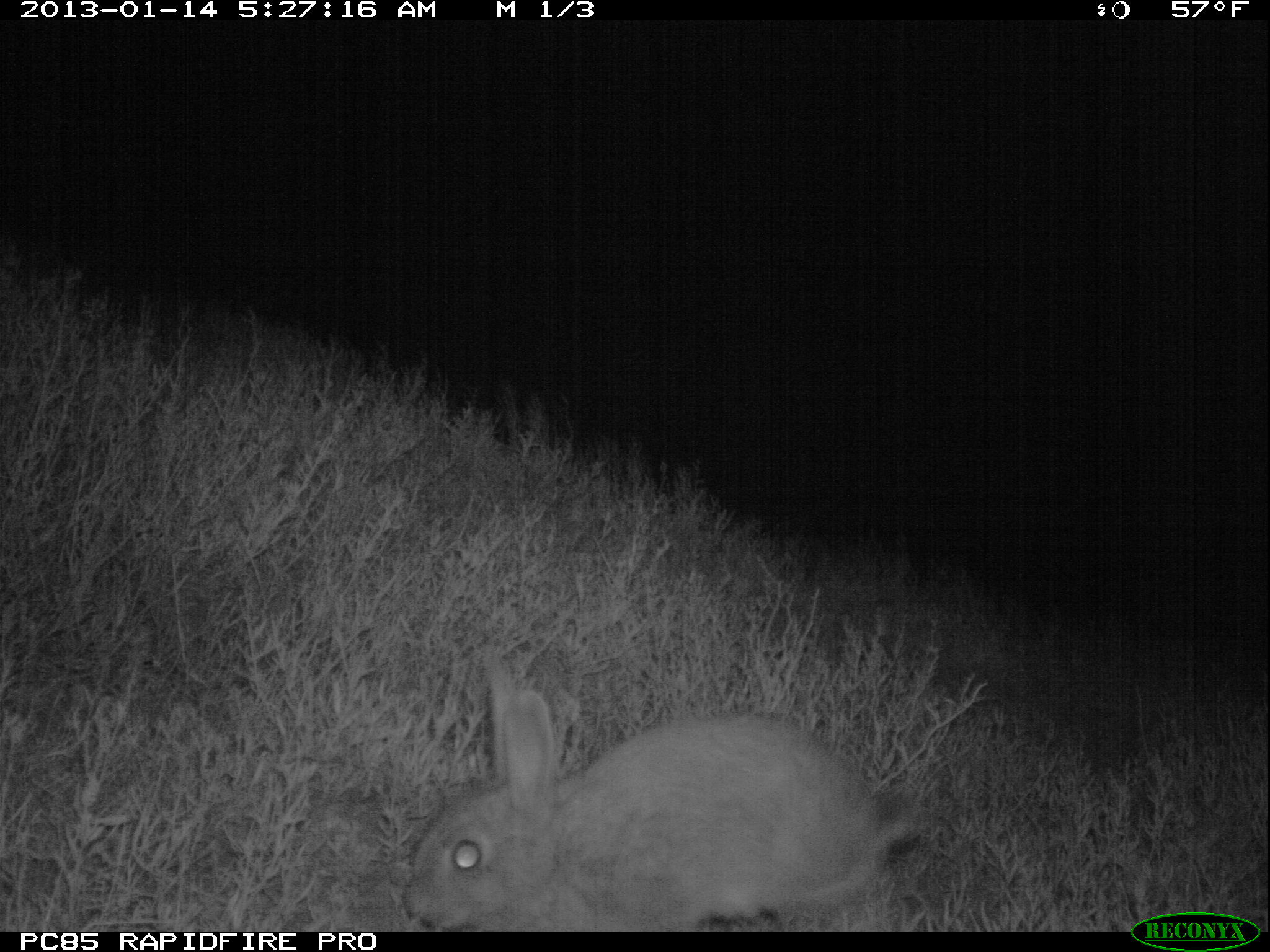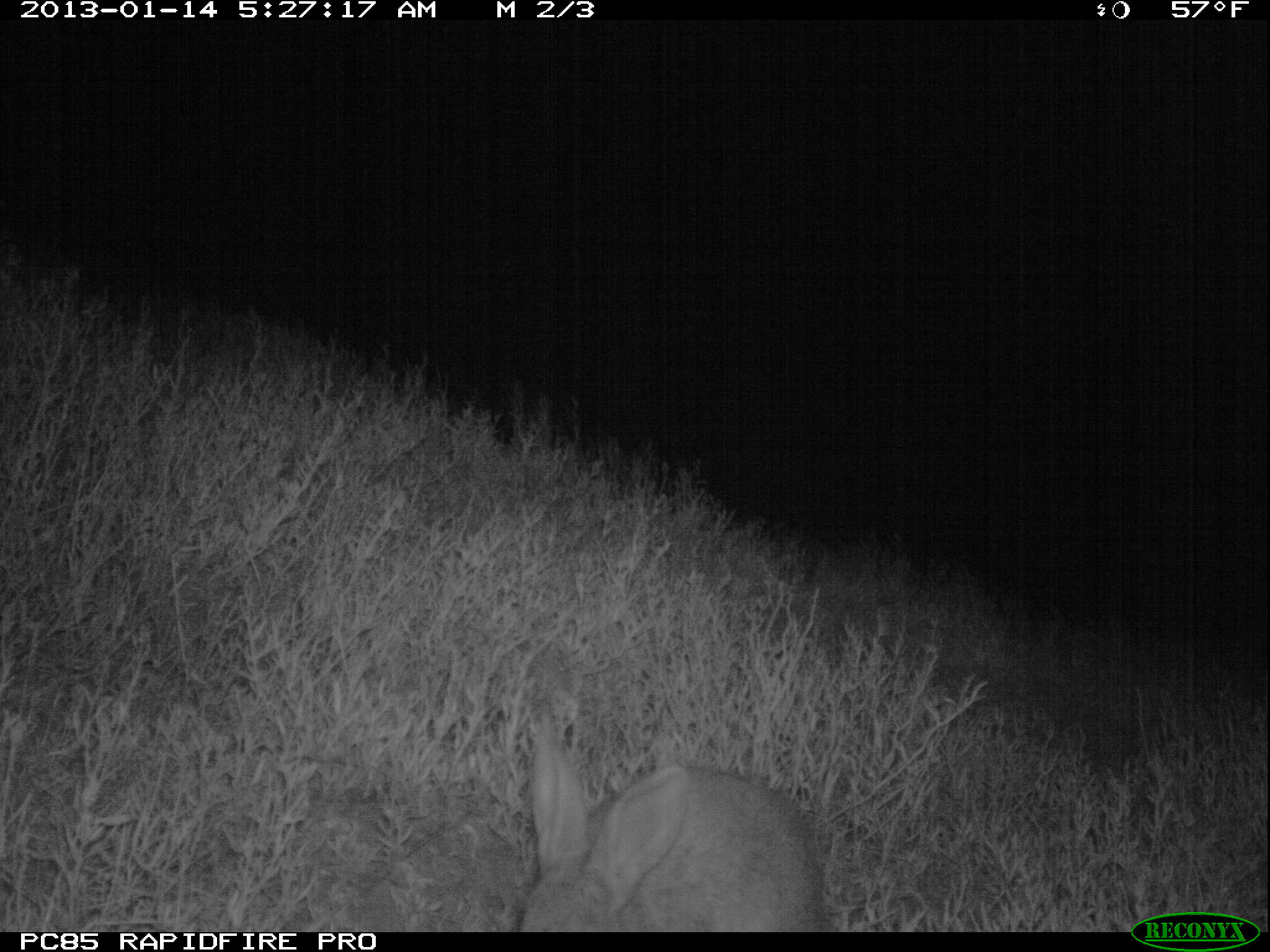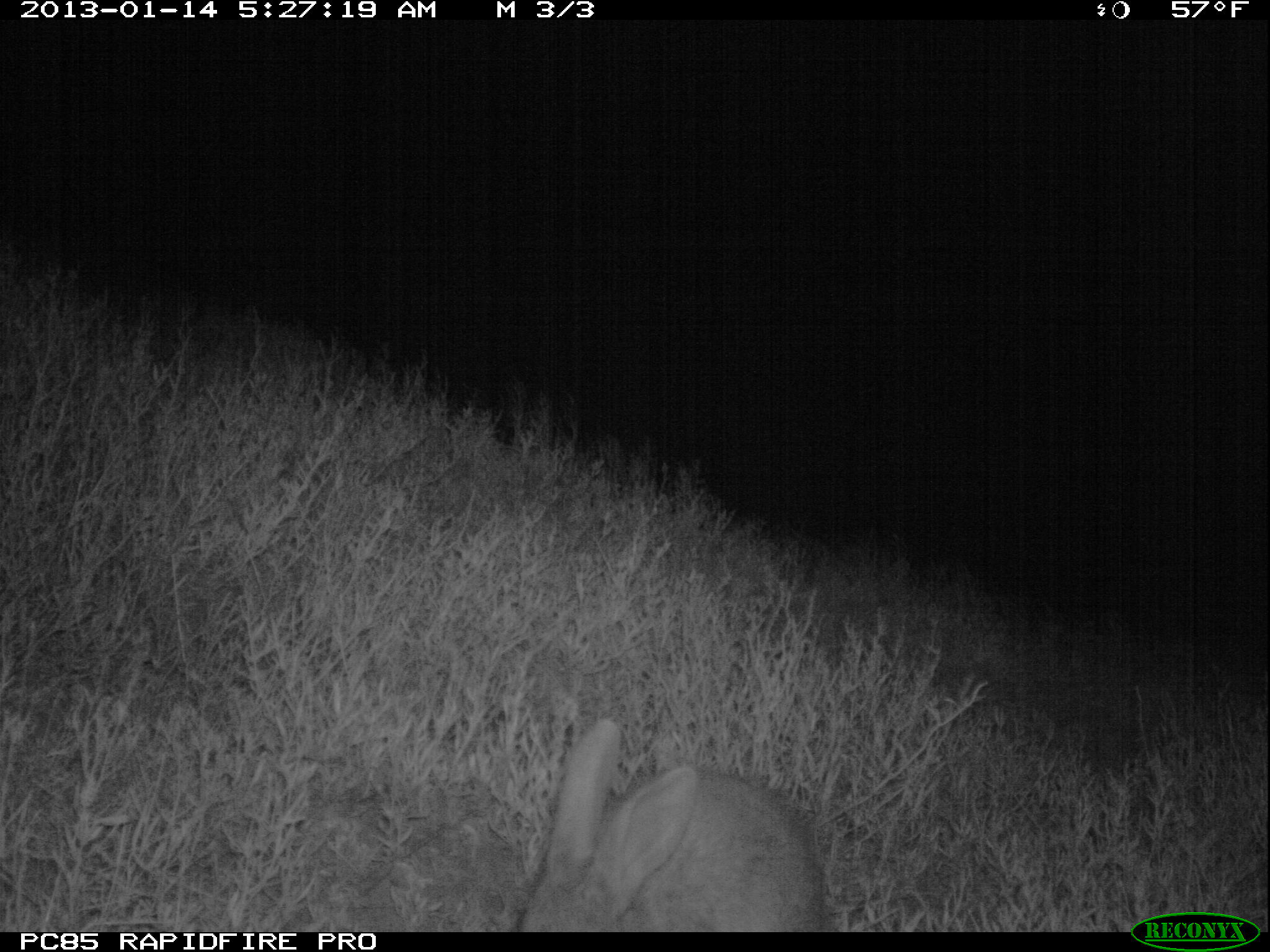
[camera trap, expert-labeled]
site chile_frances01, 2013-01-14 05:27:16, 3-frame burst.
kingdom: Animalia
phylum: Chordata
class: Mammalia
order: Lagomorpha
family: Leporidae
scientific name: Leporidae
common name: rabbits and hares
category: rabbit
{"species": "rabbit (rabbits and hares) (Leporidae)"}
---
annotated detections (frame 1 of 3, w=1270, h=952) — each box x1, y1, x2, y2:
rabbit: 401, 654, 925, 932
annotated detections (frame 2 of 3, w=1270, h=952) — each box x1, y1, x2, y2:
rabbit: 512, 714, 831, 931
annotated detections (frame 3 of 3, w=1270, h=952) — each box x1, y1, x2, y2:
rabbit: 505, 718, 829, 930